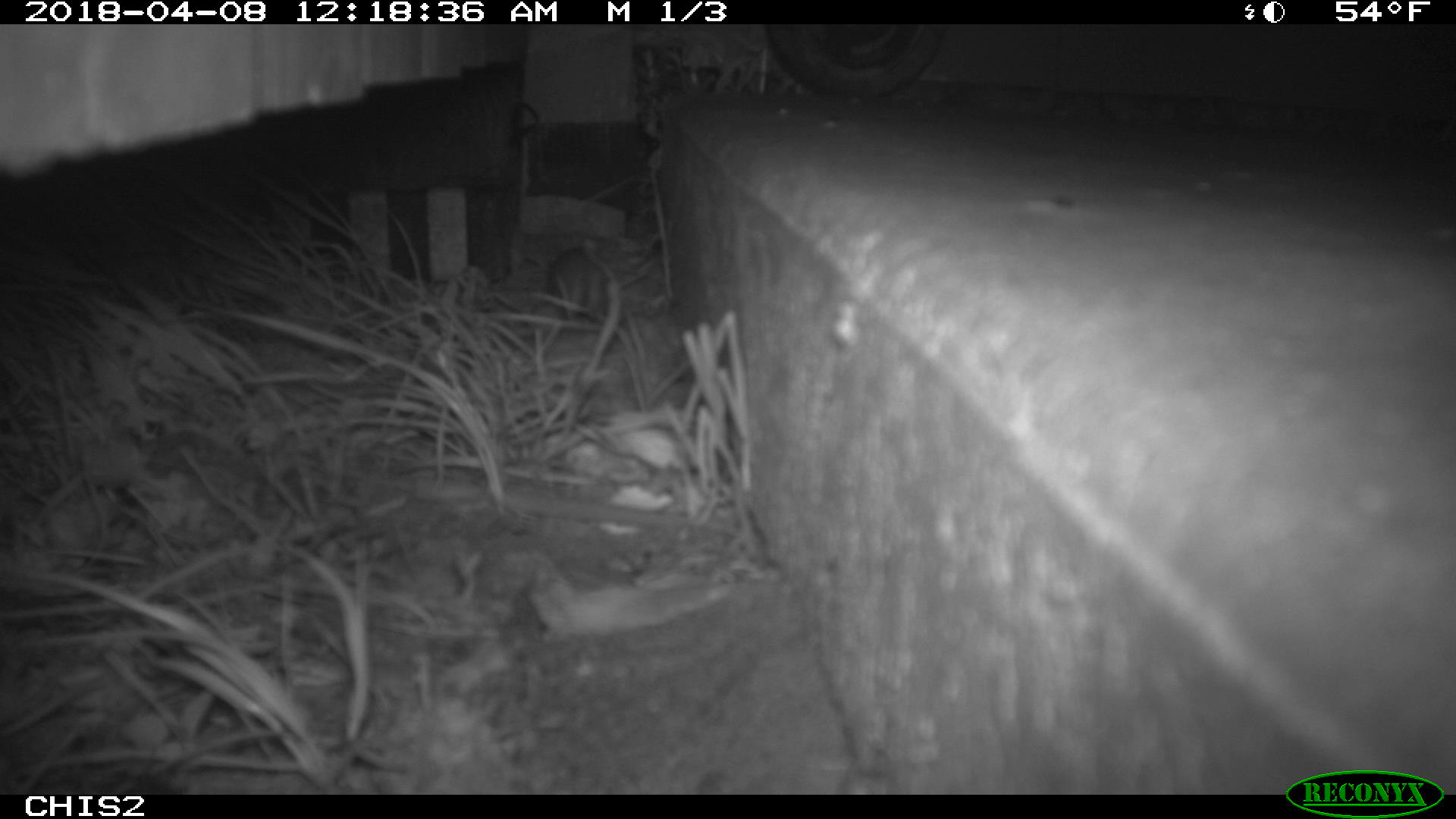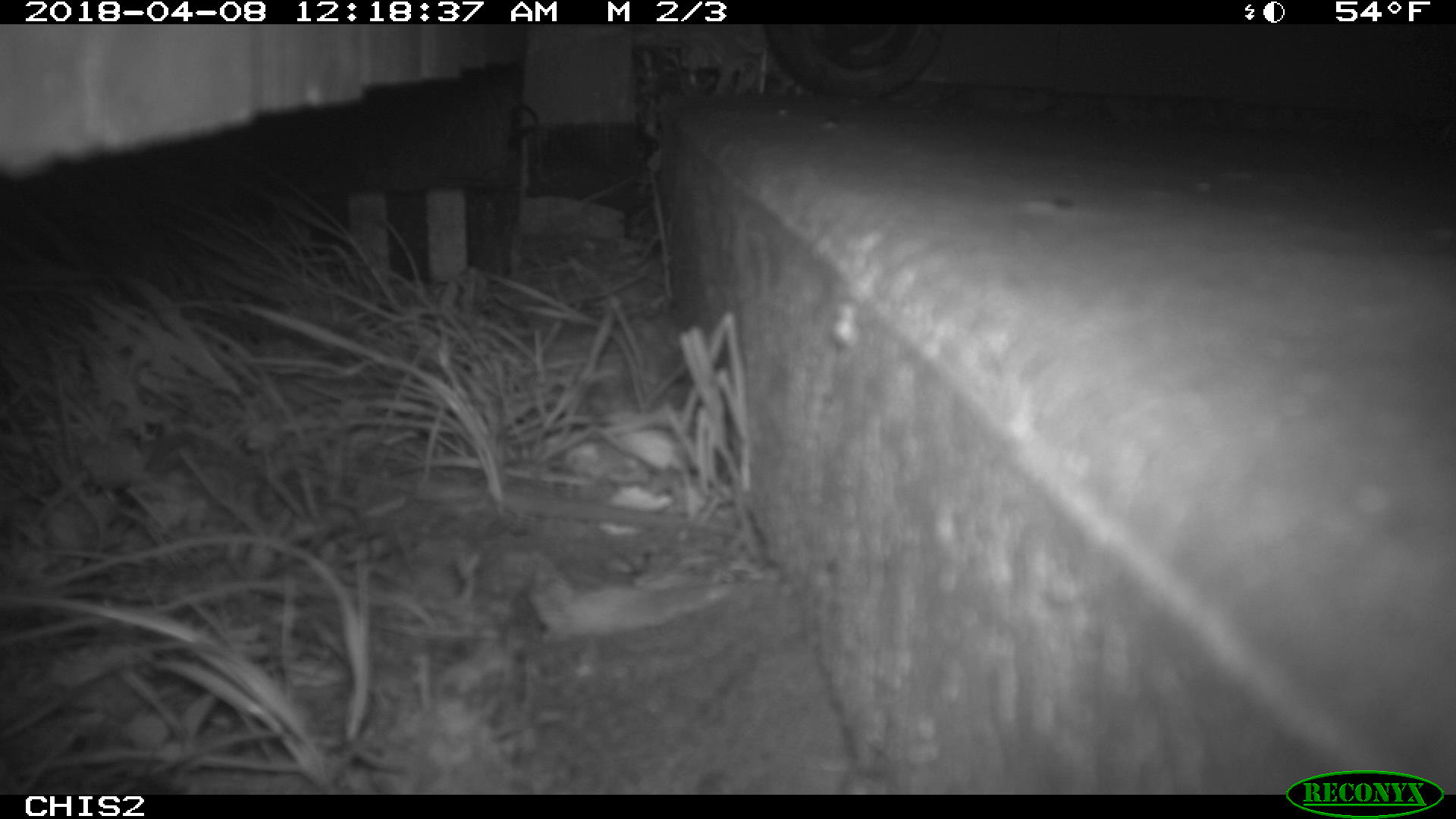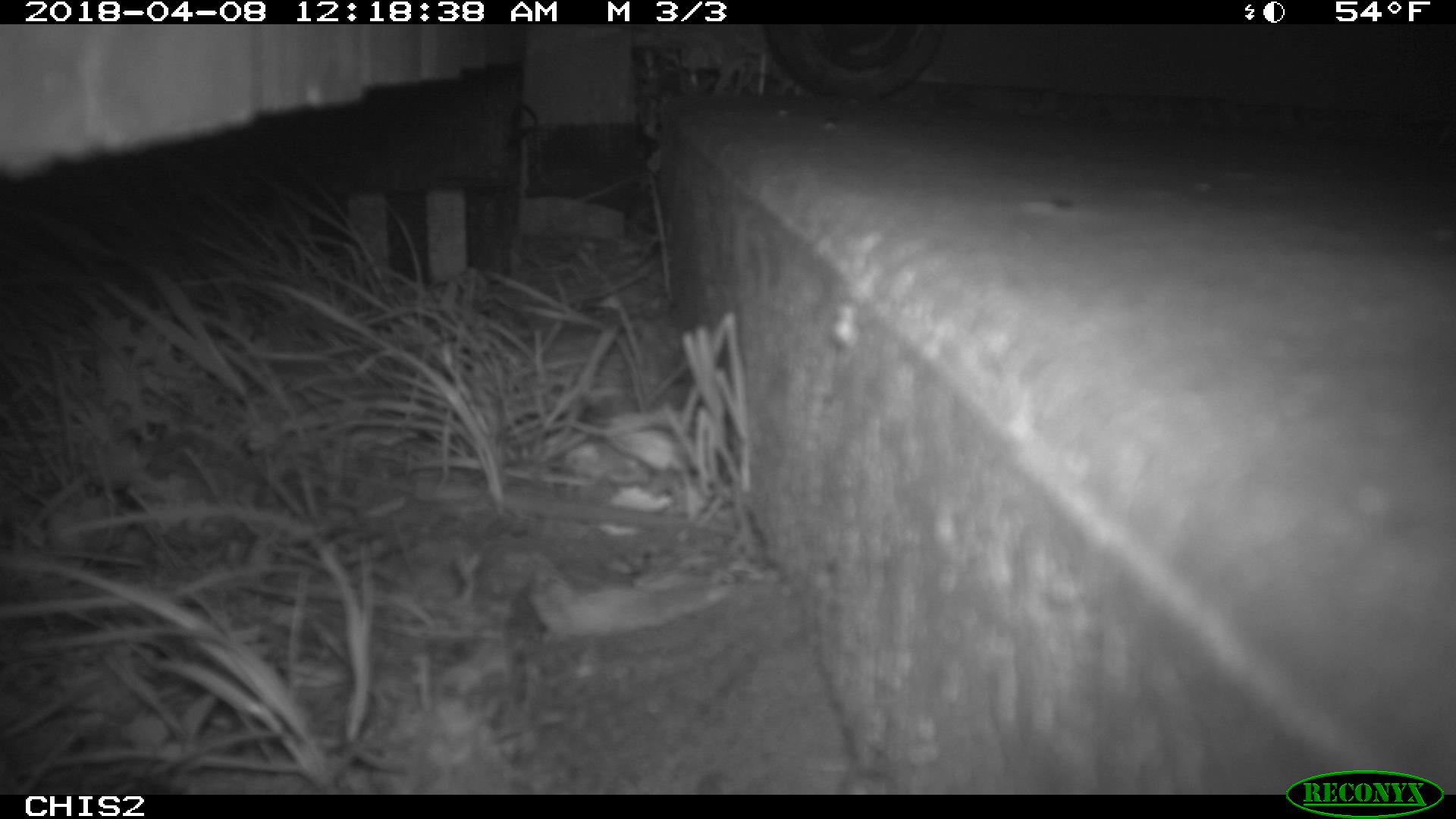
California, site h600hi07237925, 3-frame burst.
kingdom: Animalia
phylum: Chordata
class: Mammalia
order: Rodentia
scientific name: Rodentia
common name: rodent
Rodent (Rodentia).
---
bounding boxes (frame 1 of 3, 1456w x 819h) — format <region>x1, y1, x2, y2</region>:
rodent: <region>546, 245, 604, 322</region>